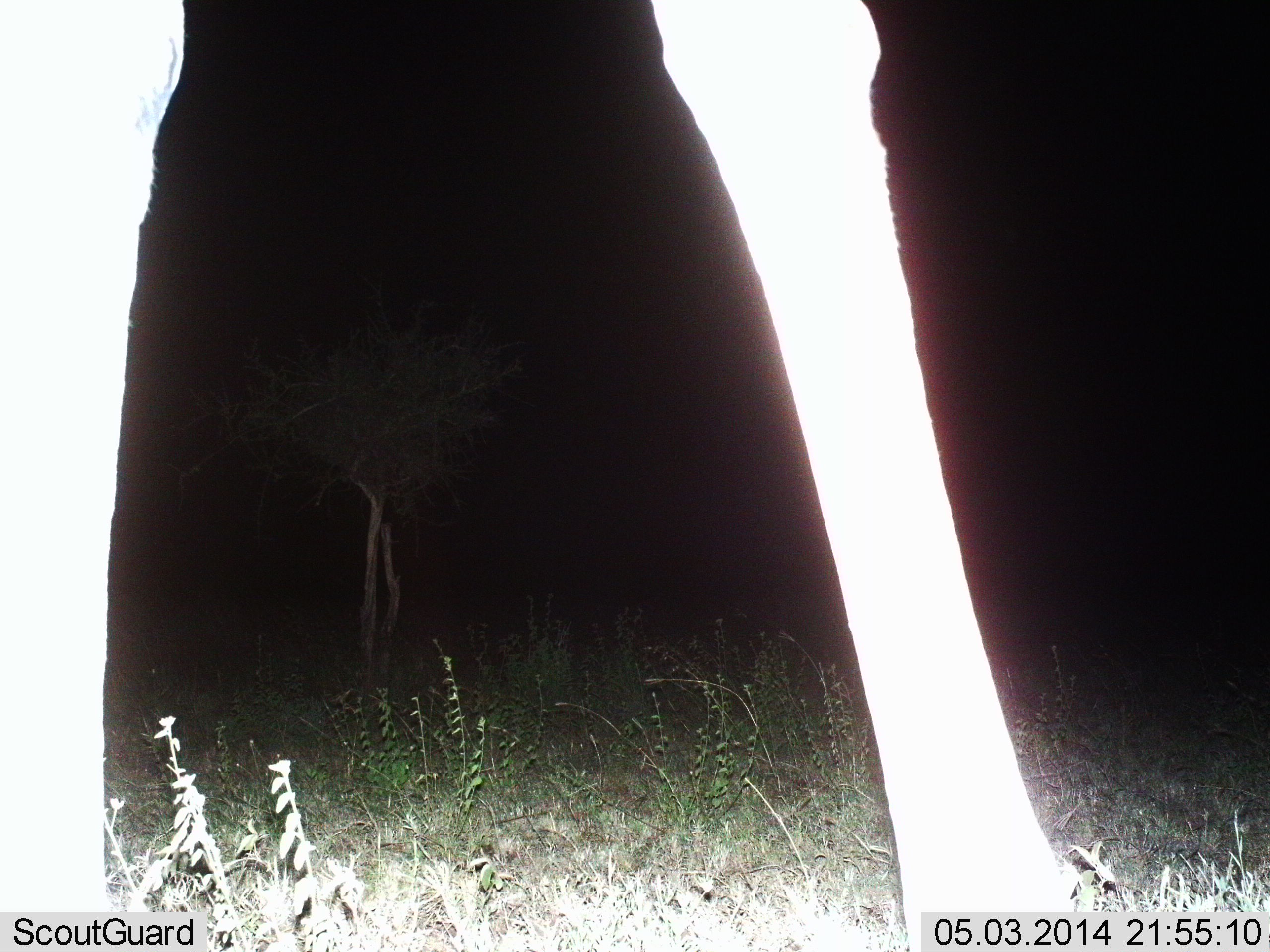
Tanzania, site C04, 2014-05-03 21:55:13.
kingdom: Animalia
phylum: Chordata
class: Mammalia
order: Artiodactyla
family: Giraffidae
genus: Giraffa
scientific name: Giraffa camelopardalis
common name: giraffe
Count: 1.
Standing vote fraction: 70%.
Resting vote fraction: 0%.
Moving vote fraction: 30%.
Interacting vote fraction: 0%.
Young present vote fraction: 0%.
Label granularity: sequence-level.